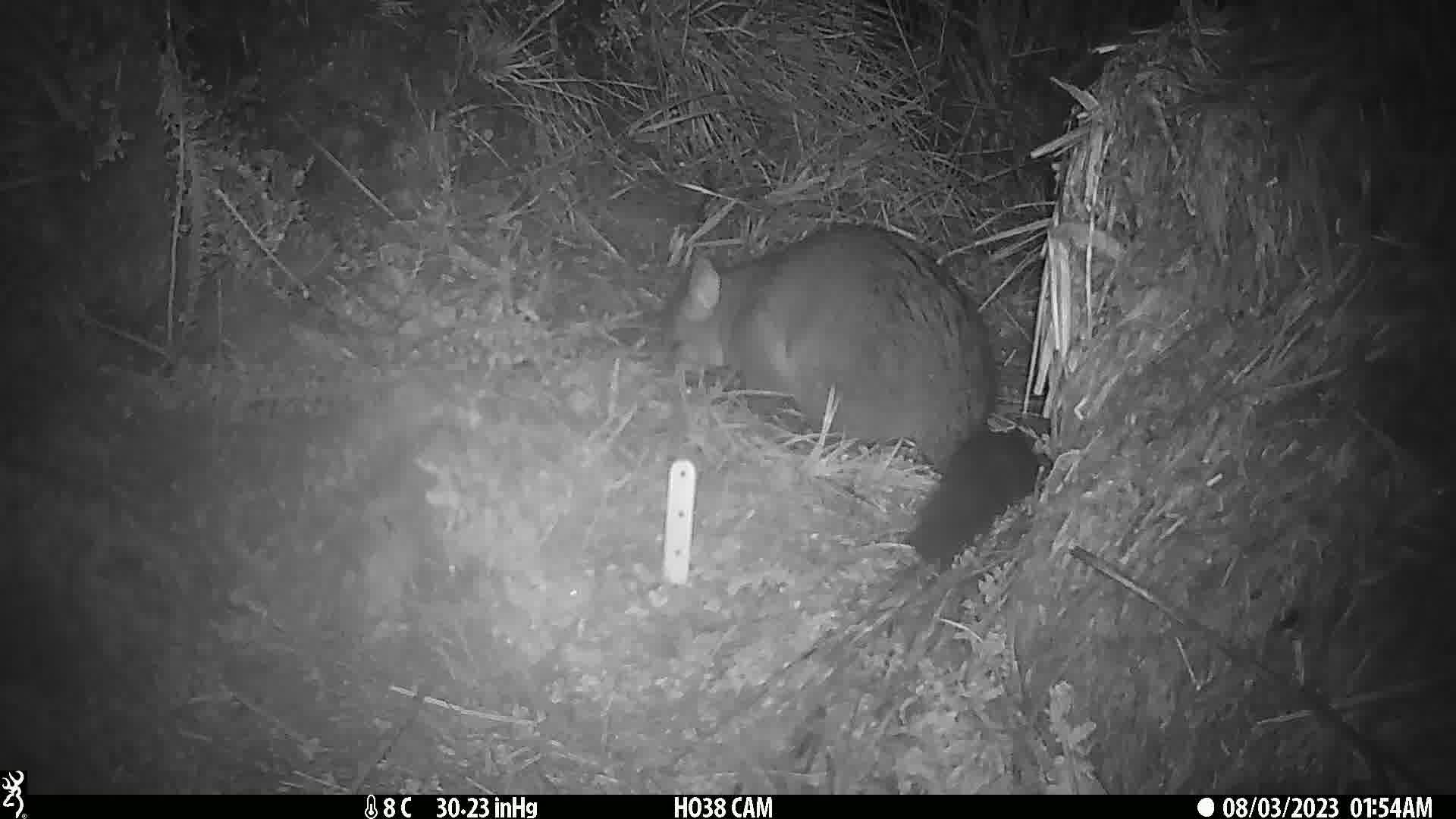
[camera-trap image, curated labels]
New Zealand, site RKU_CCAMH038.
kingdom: Animalia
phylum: Chordata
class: Mammalia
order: Diprotodontia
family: Phalangeridae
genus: Trichosurus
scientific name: Trichosurus vulpecula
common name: common brushtail possum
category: possum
Possum (common brushtail possum) (Trichosurus vulpecula).